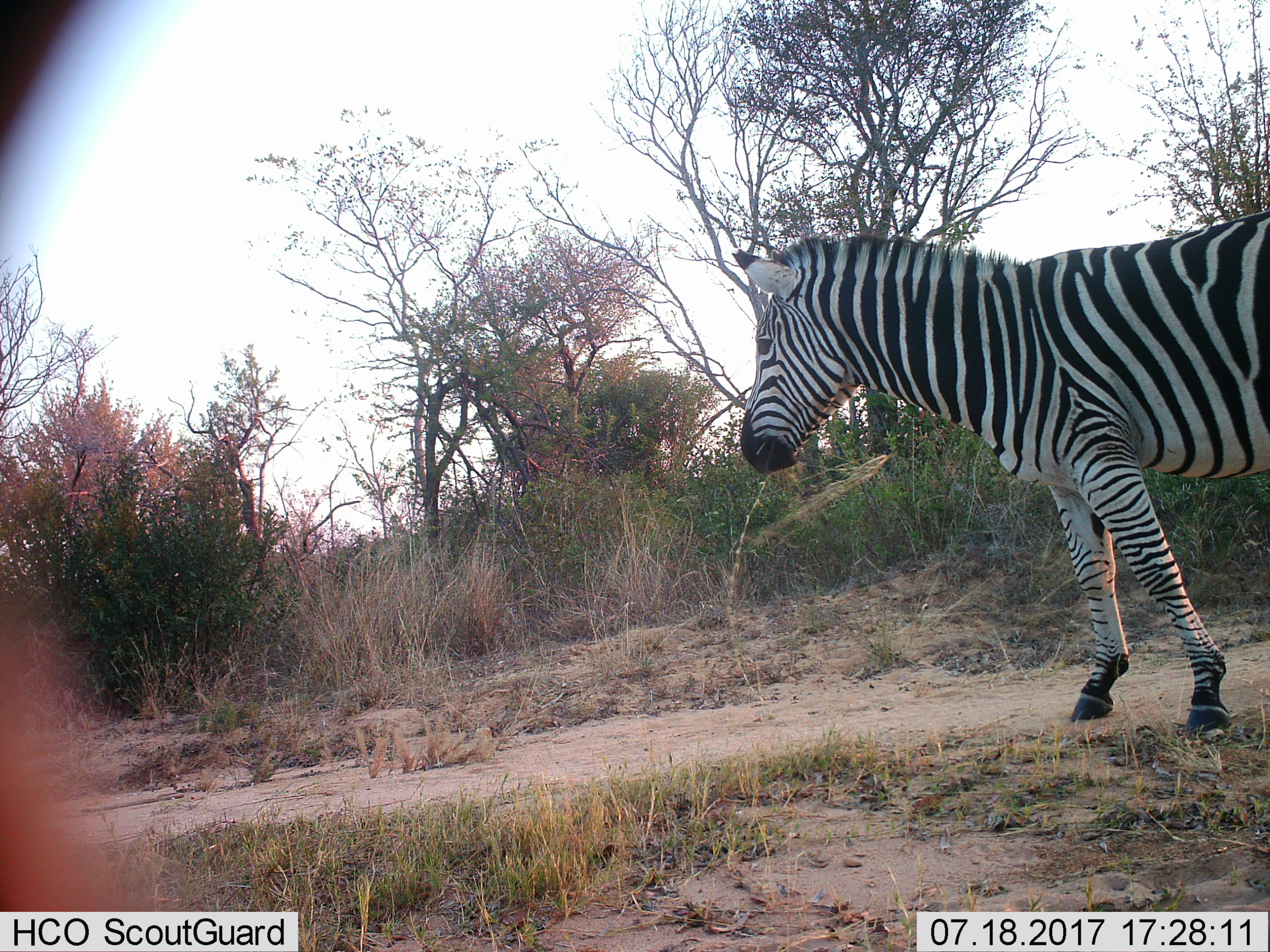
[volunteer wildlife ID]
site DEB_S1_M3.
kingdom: Animalia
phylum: Chordata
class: Mammalia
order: Perissodactyla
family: Equidae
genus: Equus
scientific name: Equus quagga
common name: plains zebra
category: zebraplains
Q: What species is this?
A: Zebraplains (plains zebra) (Equus quagga).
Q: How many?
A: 1.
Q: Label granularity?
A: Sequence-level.